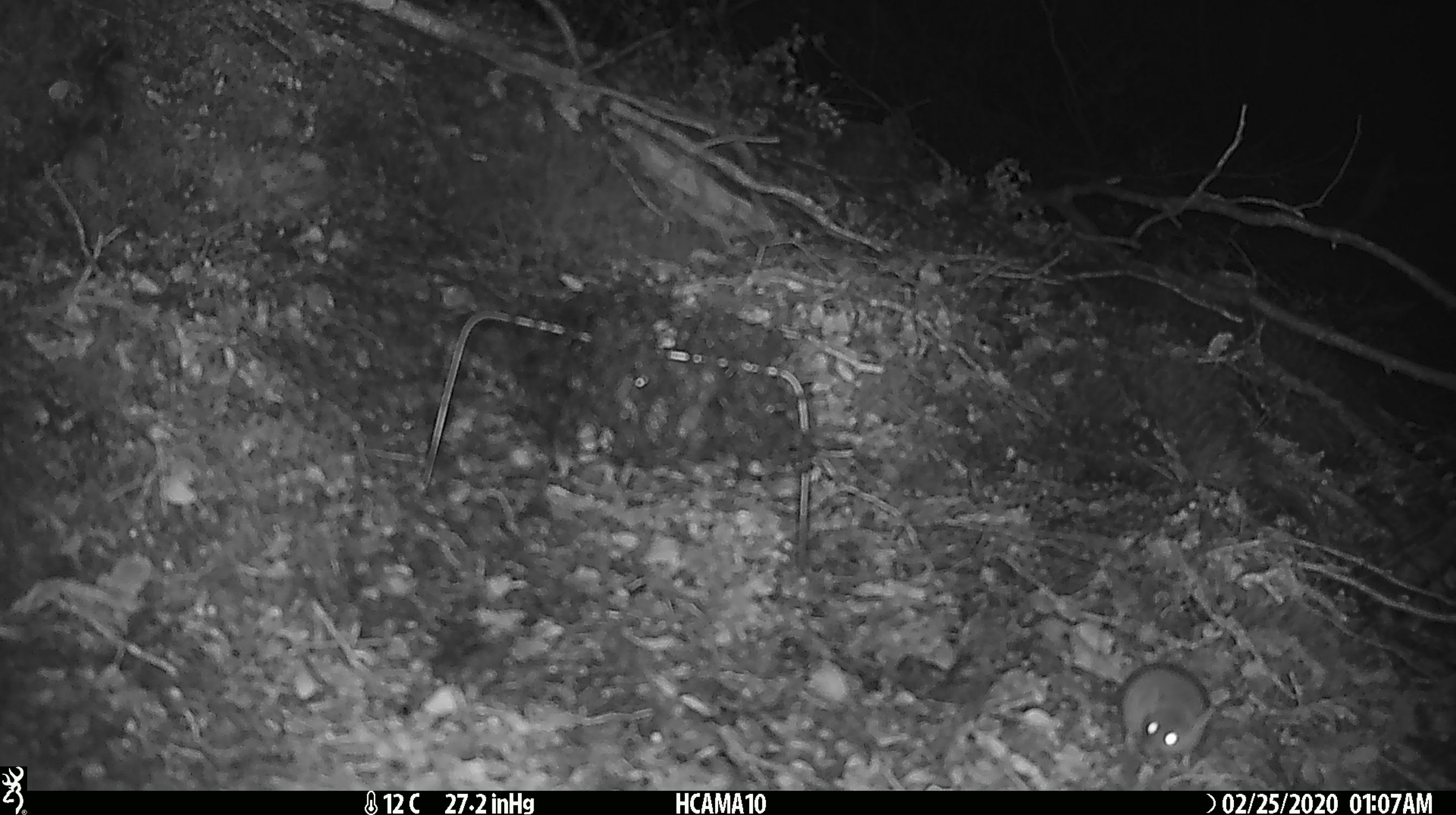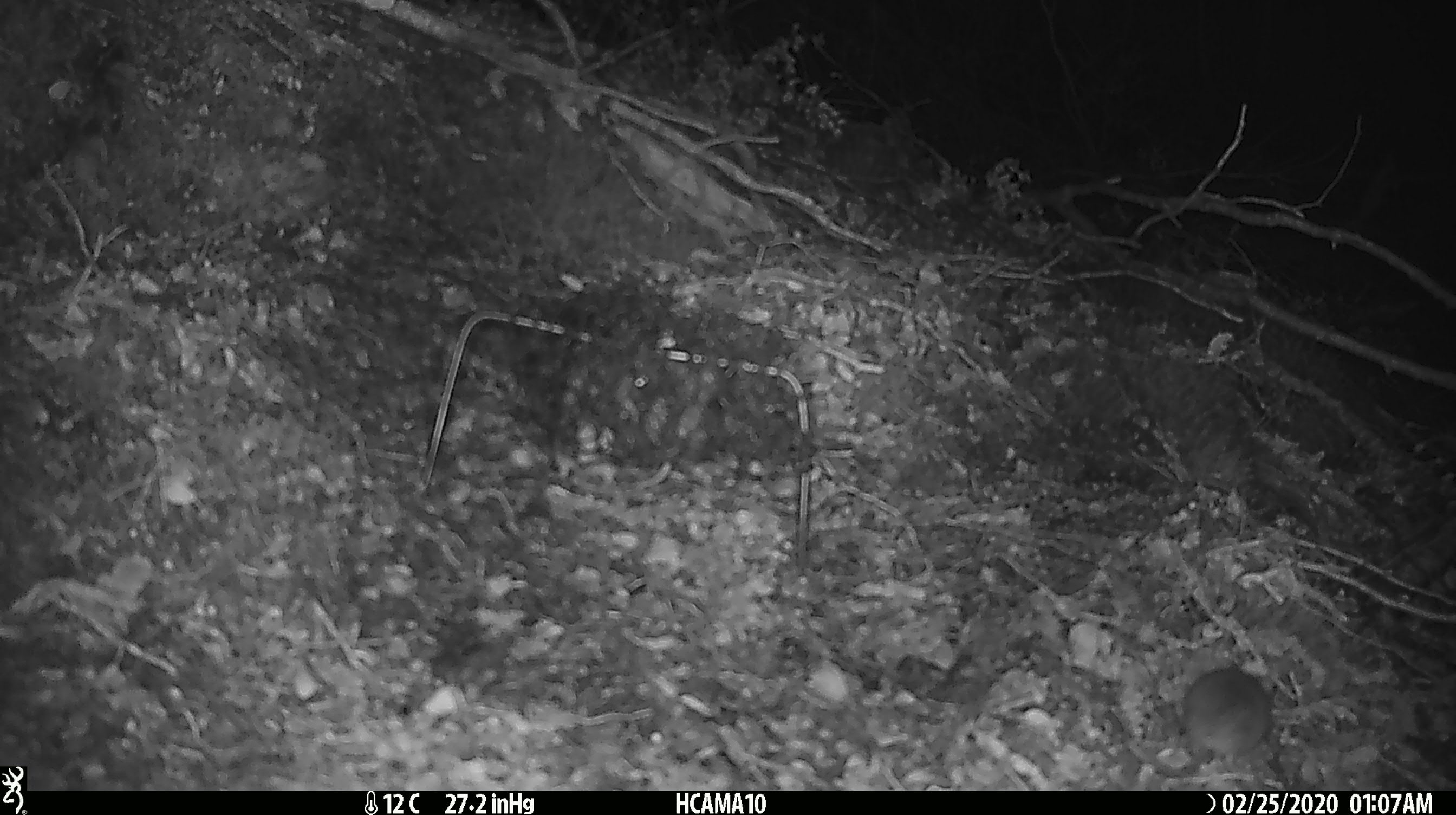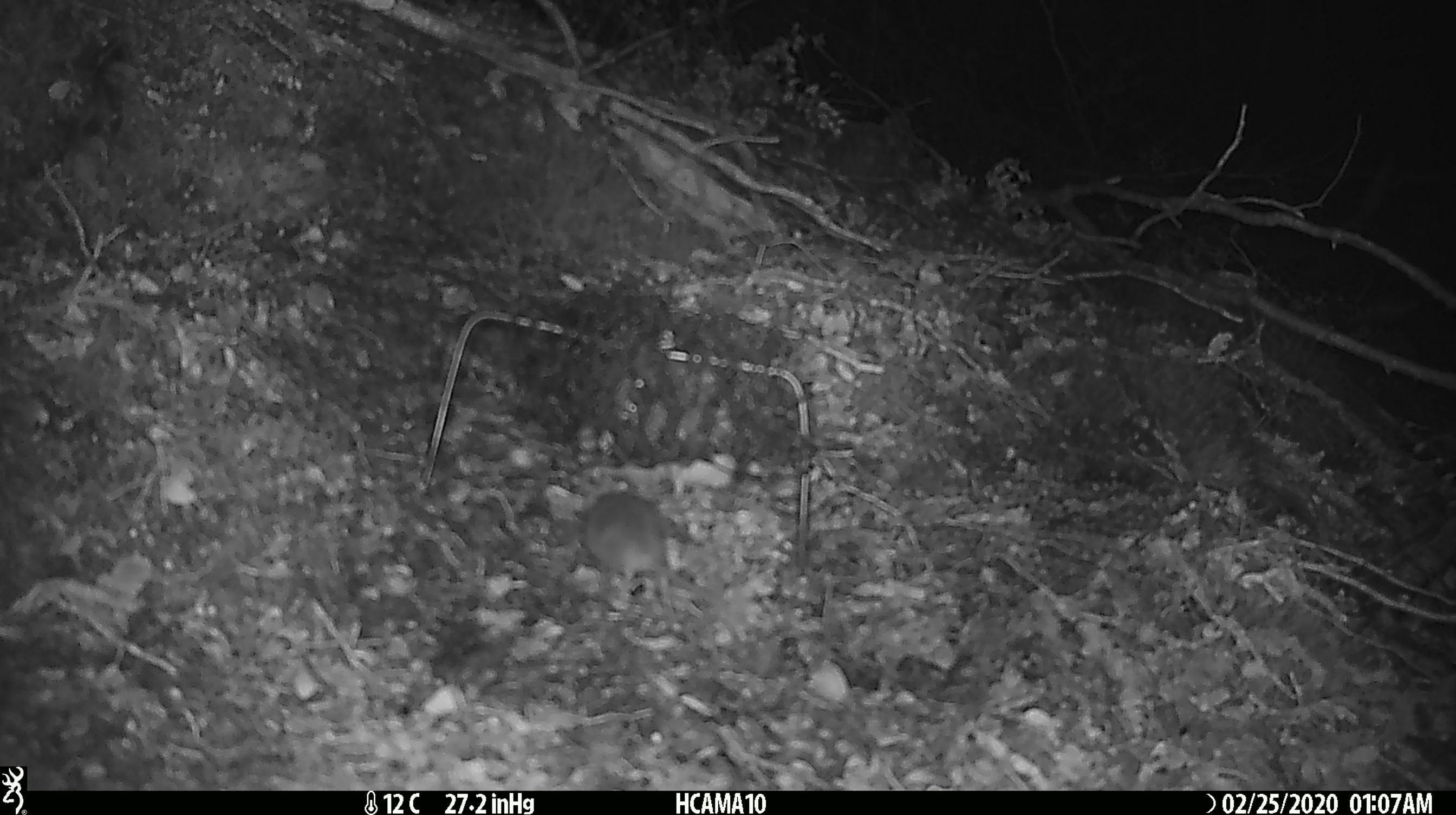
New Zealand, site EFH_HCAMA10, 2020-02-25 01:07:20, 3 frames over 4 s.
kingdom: Animalia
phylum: Chordata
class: Mammalia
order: Rodentia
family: Muridae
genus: Mus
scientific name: Mus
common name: mouse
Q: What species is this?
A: Mouse (Mus).